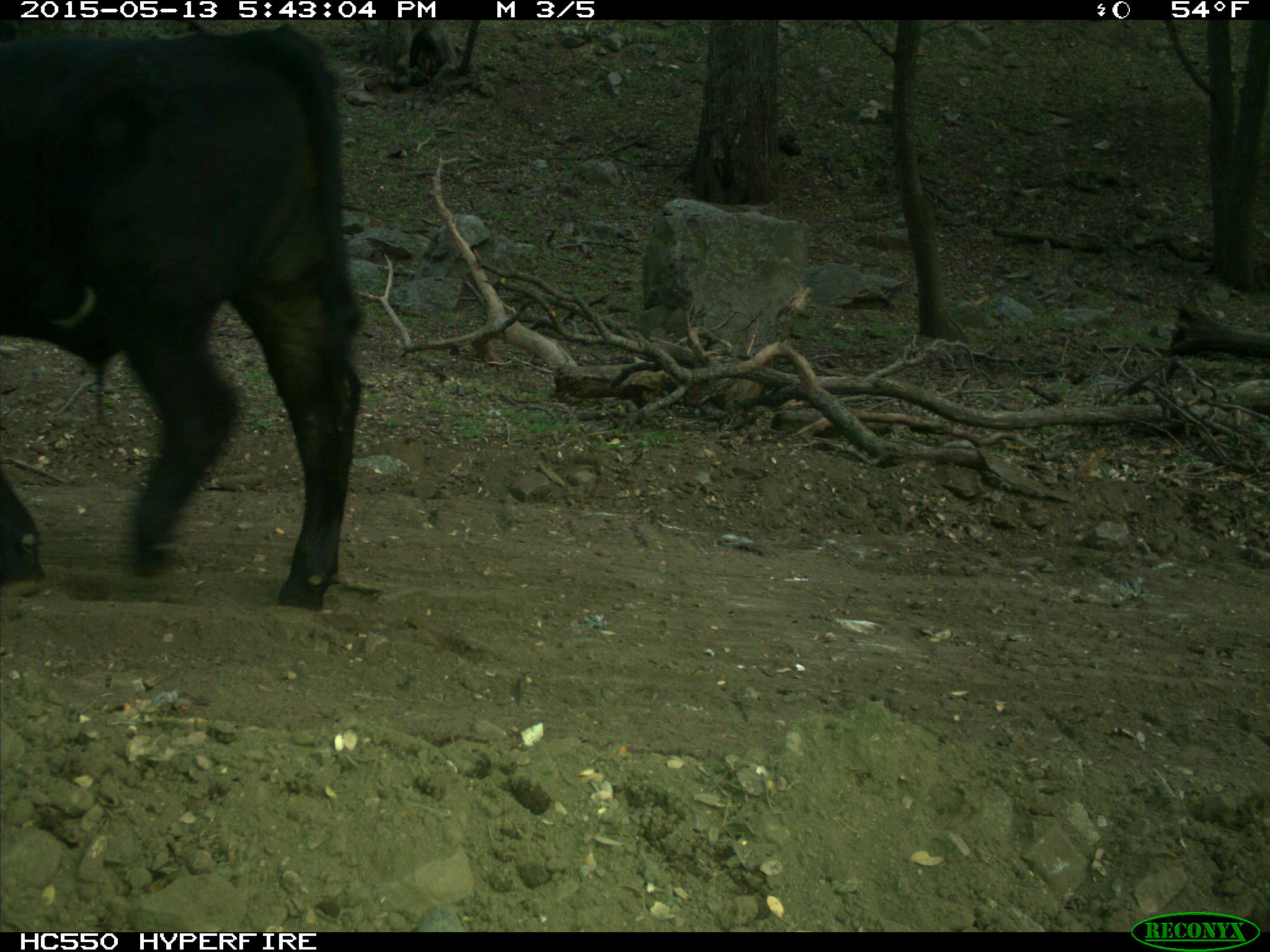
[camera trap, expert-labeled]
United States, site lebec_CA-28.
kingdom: Animalia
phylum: Chordata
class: Mammalia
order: Artiodactyla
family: Bovidae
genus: Bos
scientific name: Bos taurus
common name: domestic cow